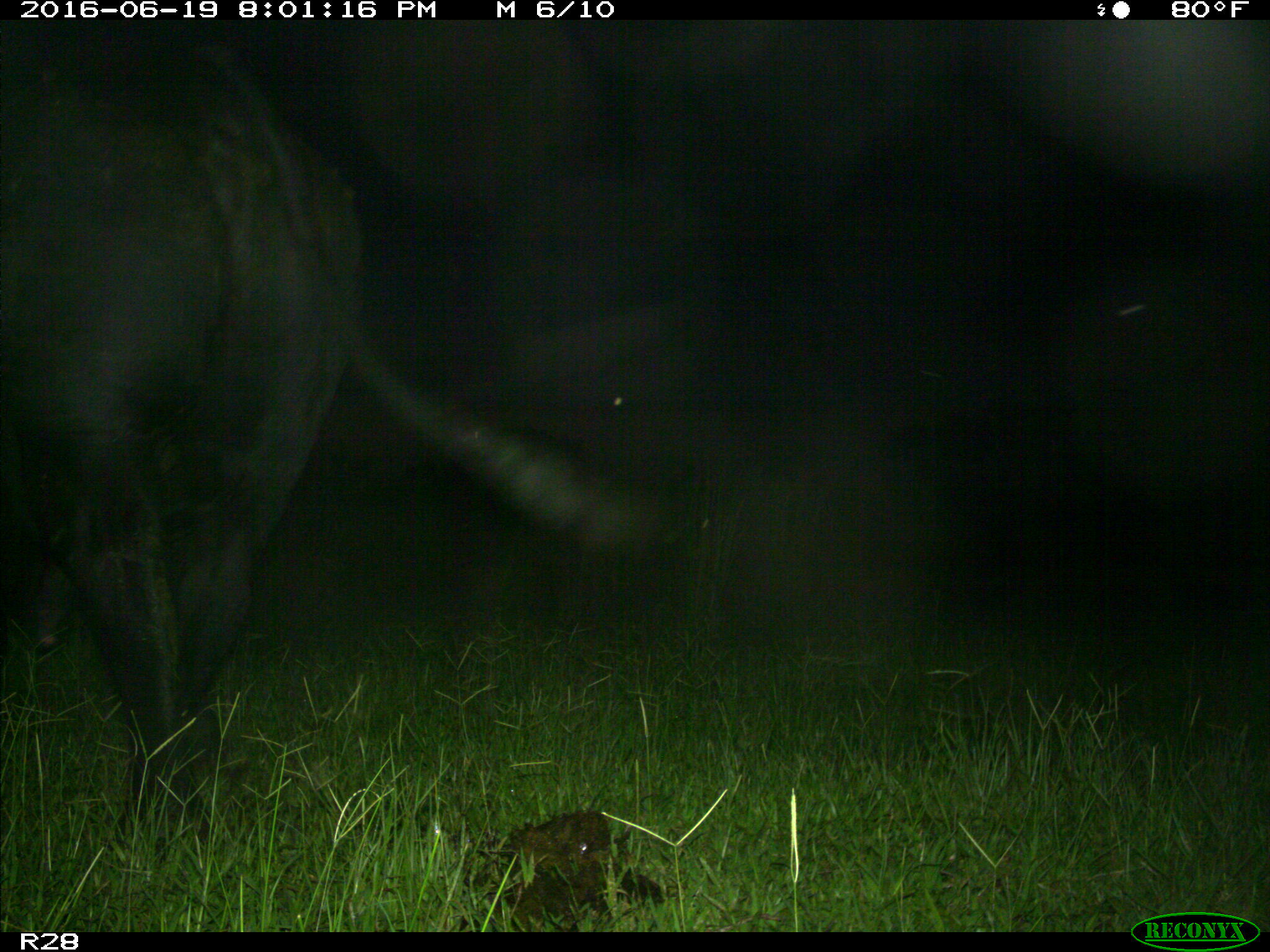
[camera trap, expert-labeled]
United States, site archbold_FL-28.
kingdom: Animalia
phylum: Chordata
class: Mammalia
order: Artiodactyla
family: Bovidae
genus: Bos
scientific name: Bos taurus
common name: domestic cow